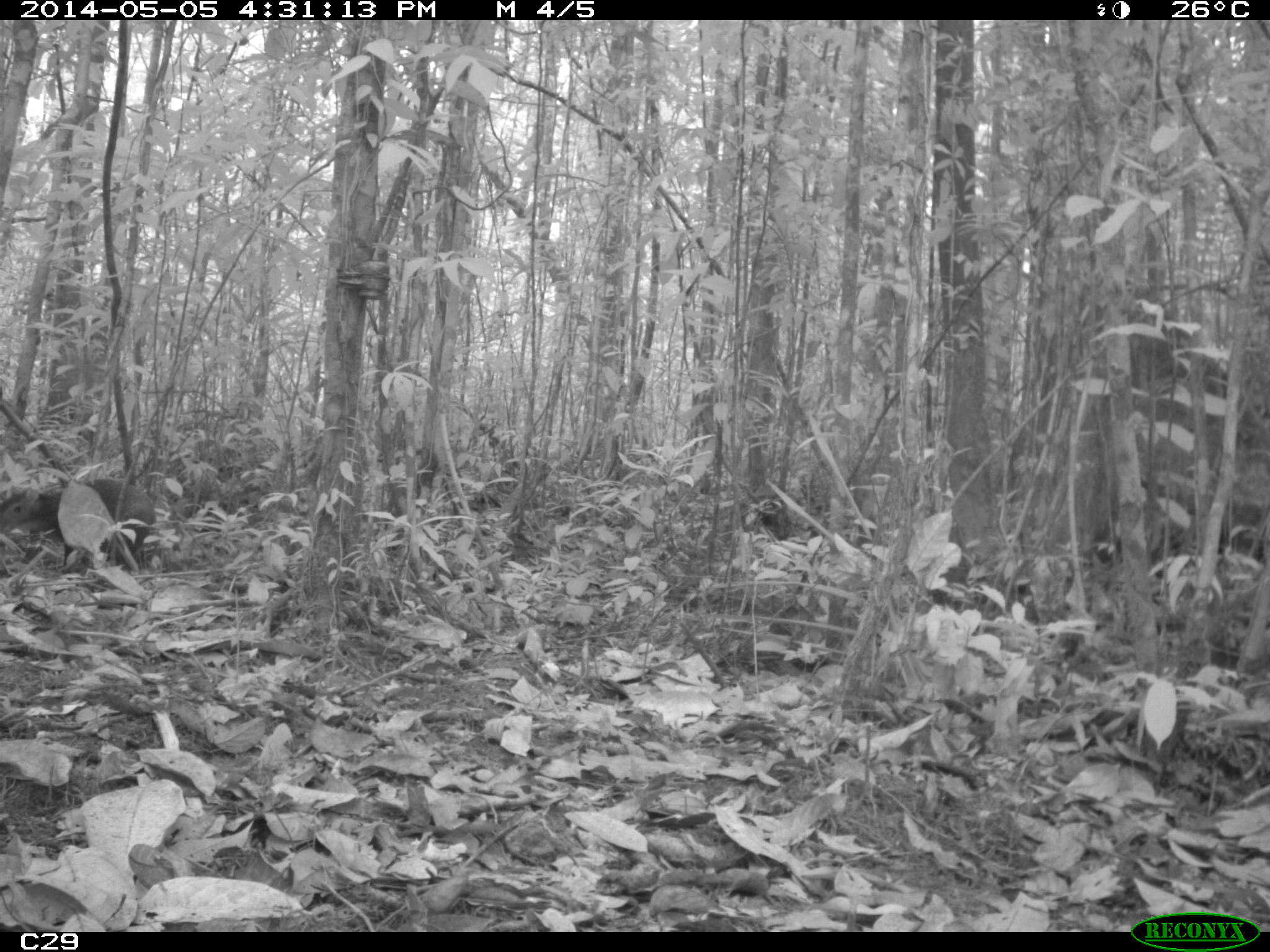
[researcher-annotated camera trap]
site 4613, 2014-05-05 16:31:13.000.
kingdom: Animalia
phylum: Chordata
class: Mammalia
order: Rodentia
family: Dasyproctidae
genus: Dasyprocta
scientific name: Dasyprocta leporina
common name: red-rumped agouti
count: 1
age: adult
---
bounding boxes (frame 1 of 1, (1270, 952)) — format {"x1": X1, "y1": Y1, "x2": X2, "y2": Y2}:
dasyprocta leporina: {"x1": 0, "y1": 479, "x2": 155, "y2": 574}